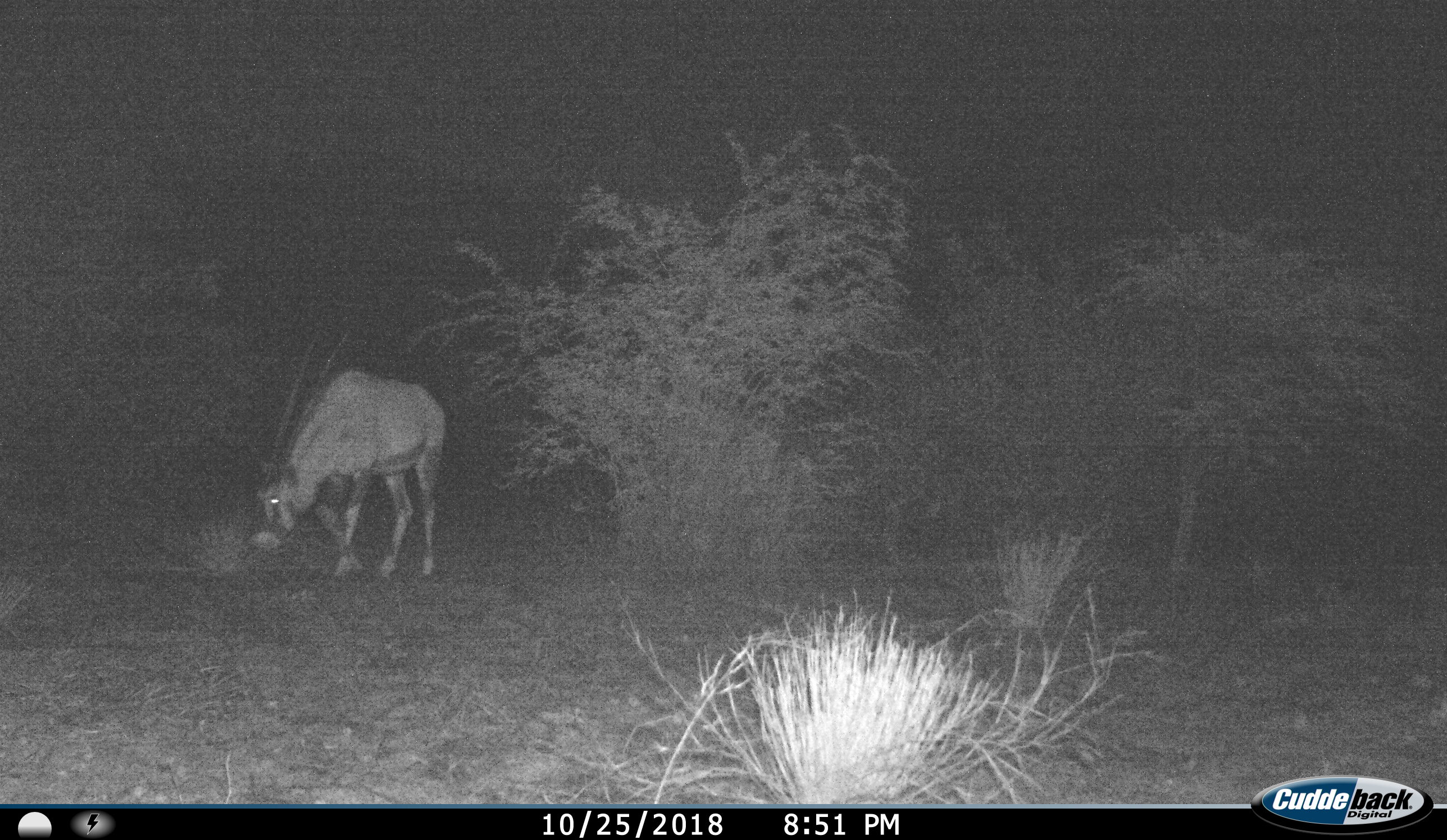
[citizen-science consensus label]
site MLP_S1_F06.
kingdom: Animalia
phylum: Chordata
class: Mammalia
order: Artiodactyla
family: Bovidae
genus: Oryx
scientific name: Oryx gazella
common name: gemsbok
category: oryx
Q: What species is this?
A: Oryx (gemsbok) (Oryx gazella).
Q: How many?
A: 1.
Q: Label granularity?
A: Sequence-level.